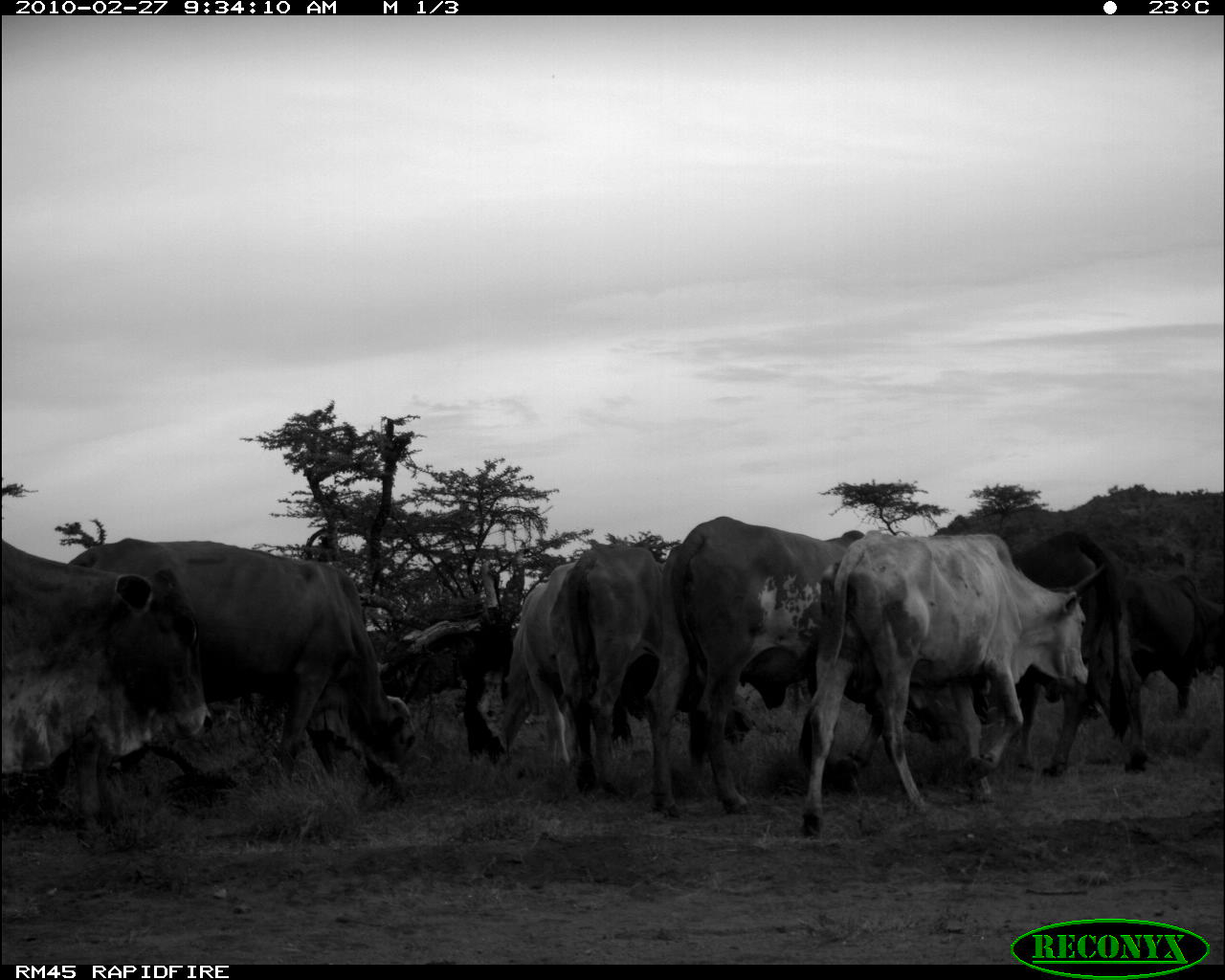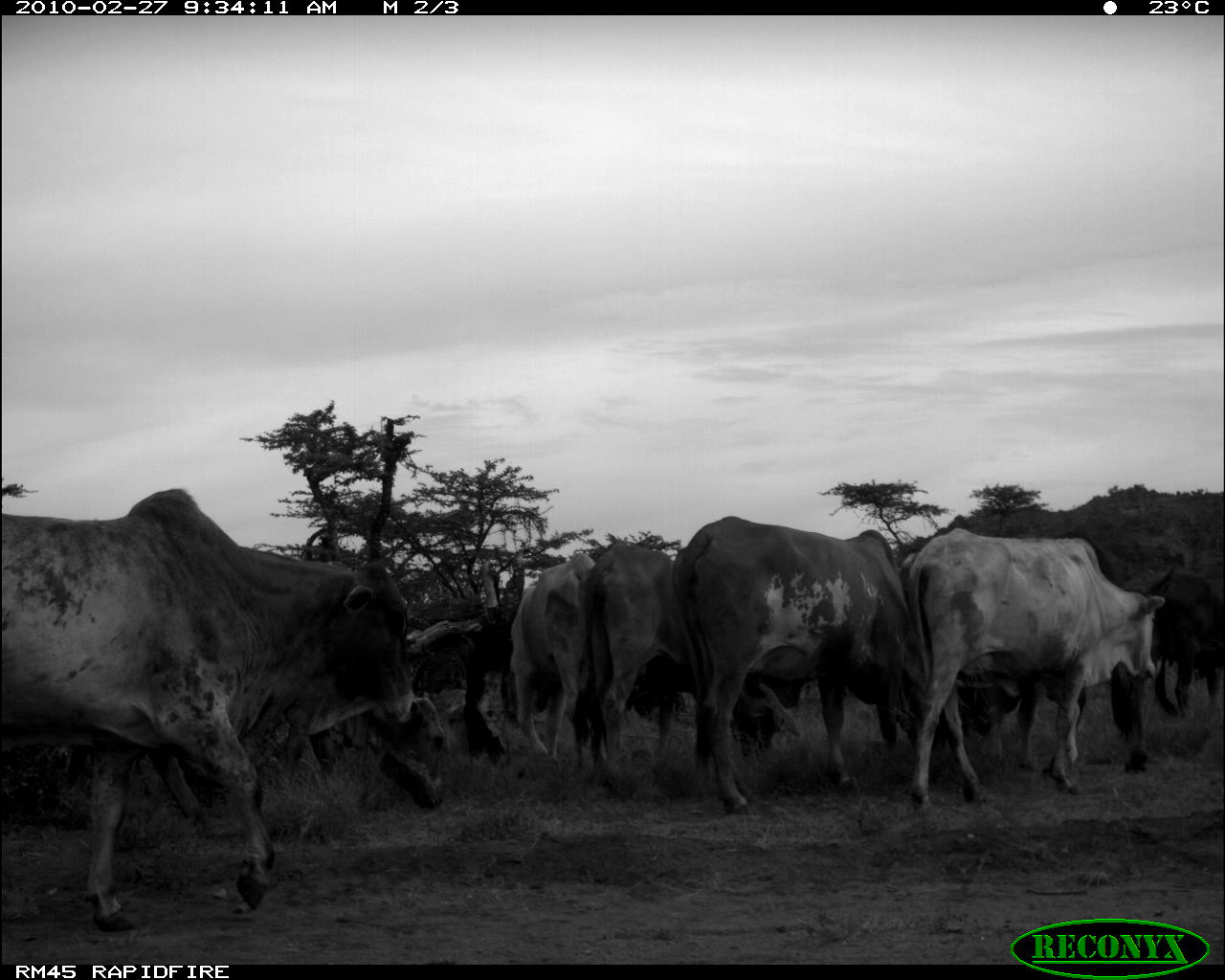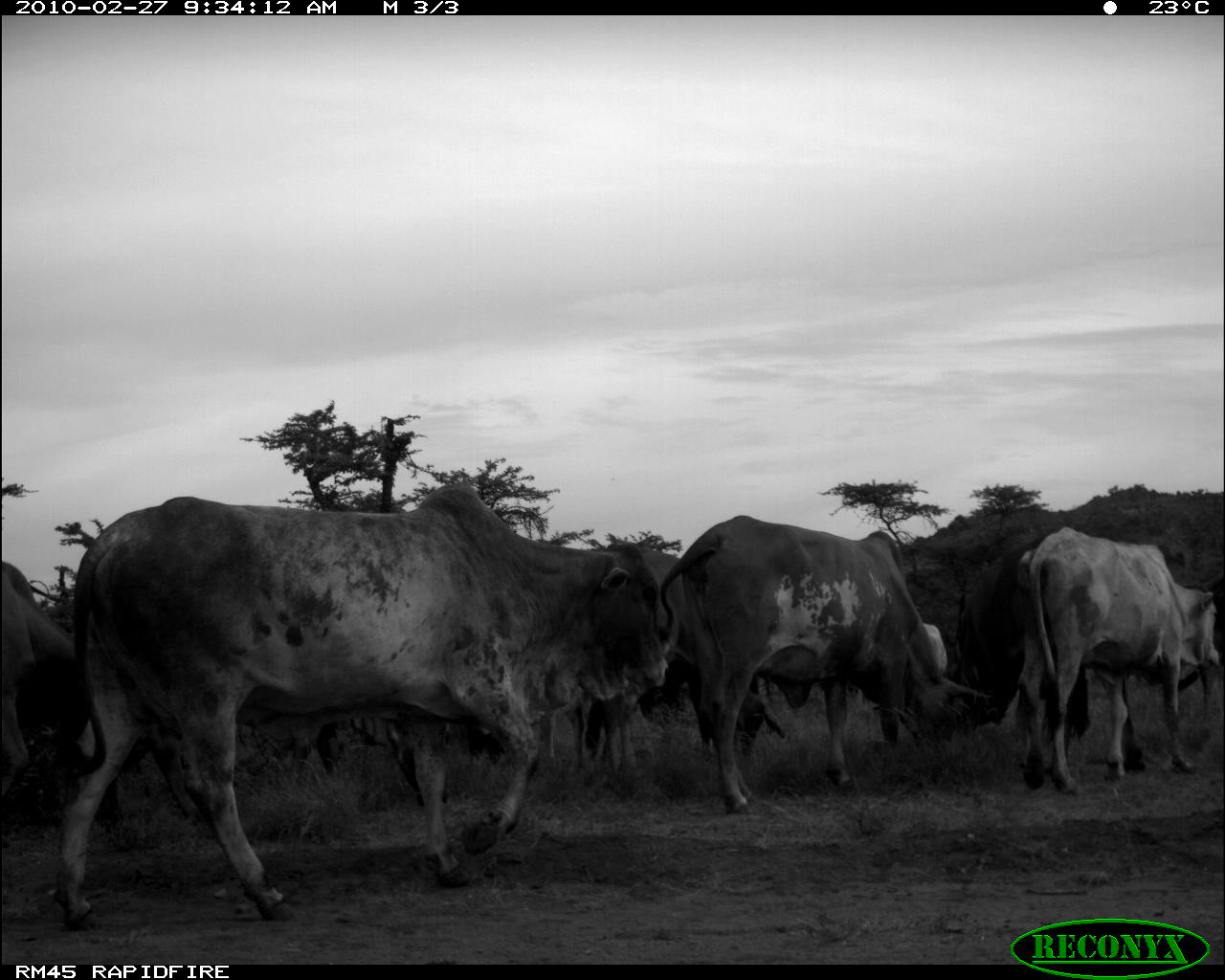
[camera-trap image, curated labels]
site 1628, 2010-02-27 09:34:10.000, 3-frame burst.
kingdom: Animalia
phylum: Chordata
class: Mammalia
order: Artiodactyla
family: Bovidae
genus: Bos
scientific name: Bos taurus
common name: domestic cattle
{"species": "Bos taurus (domestic cattle)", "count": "8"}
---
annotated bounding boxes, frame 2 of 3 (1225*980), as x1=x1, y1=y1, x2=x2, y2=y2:
bos taurus: x1=0, y1=487, x2=420, y2=932; x1=670, y1=514, x2=995, y2=814; x1=898, y1=526, x2=1164, y2=812; x1=48, y1=682, x2=445, y2=840; x1=581, y1=536, x2=799, y2=798; x1=937, y1=531, x2=1160, y2=782; x1=588, y1=651, x2=806, y2=790; x1=376, y1=559, x2=515, y2=726; x1=503, y1=551, x2=596, y2=763; x1=1141, y1=568, x2=1225, y2=721